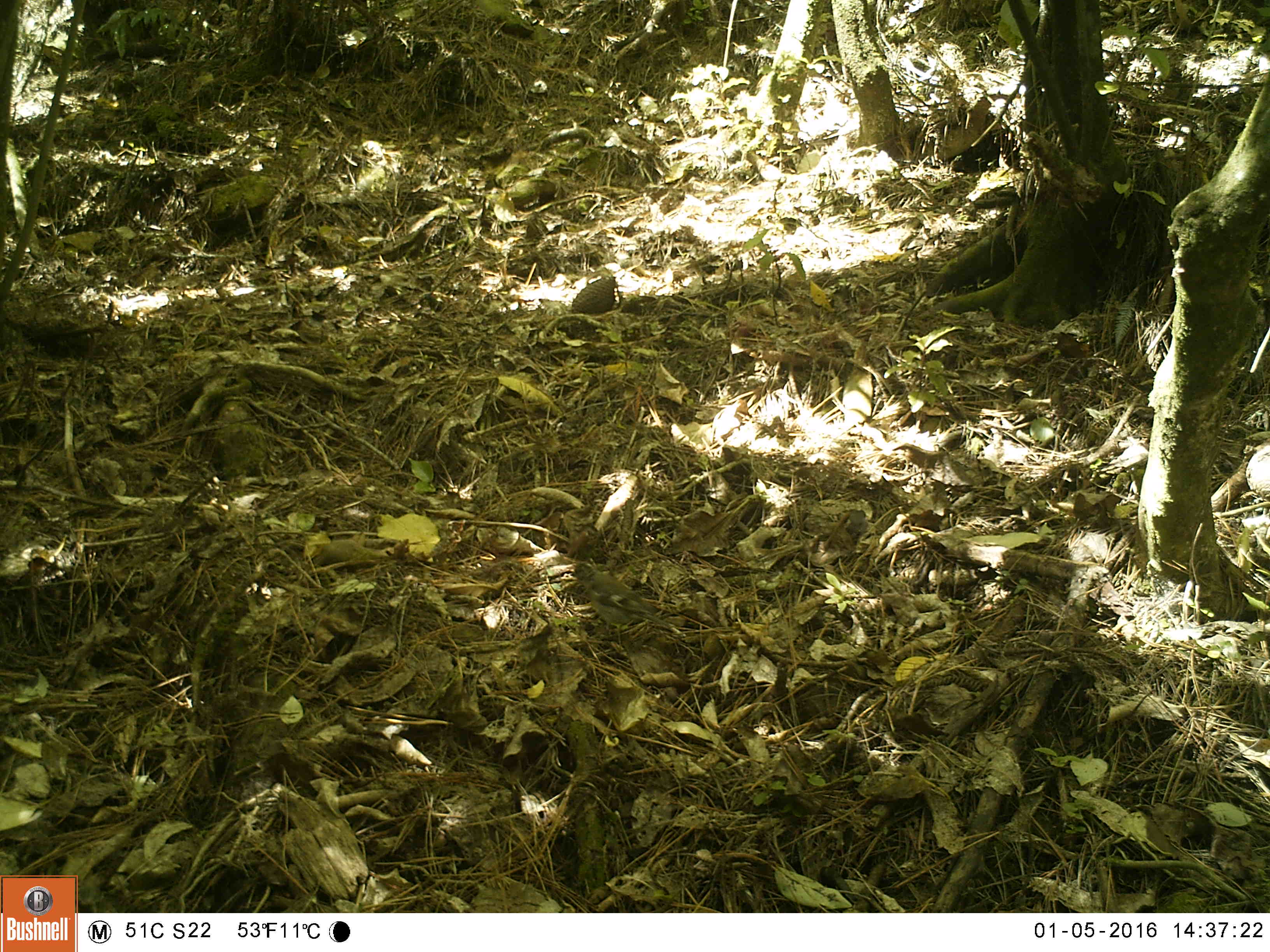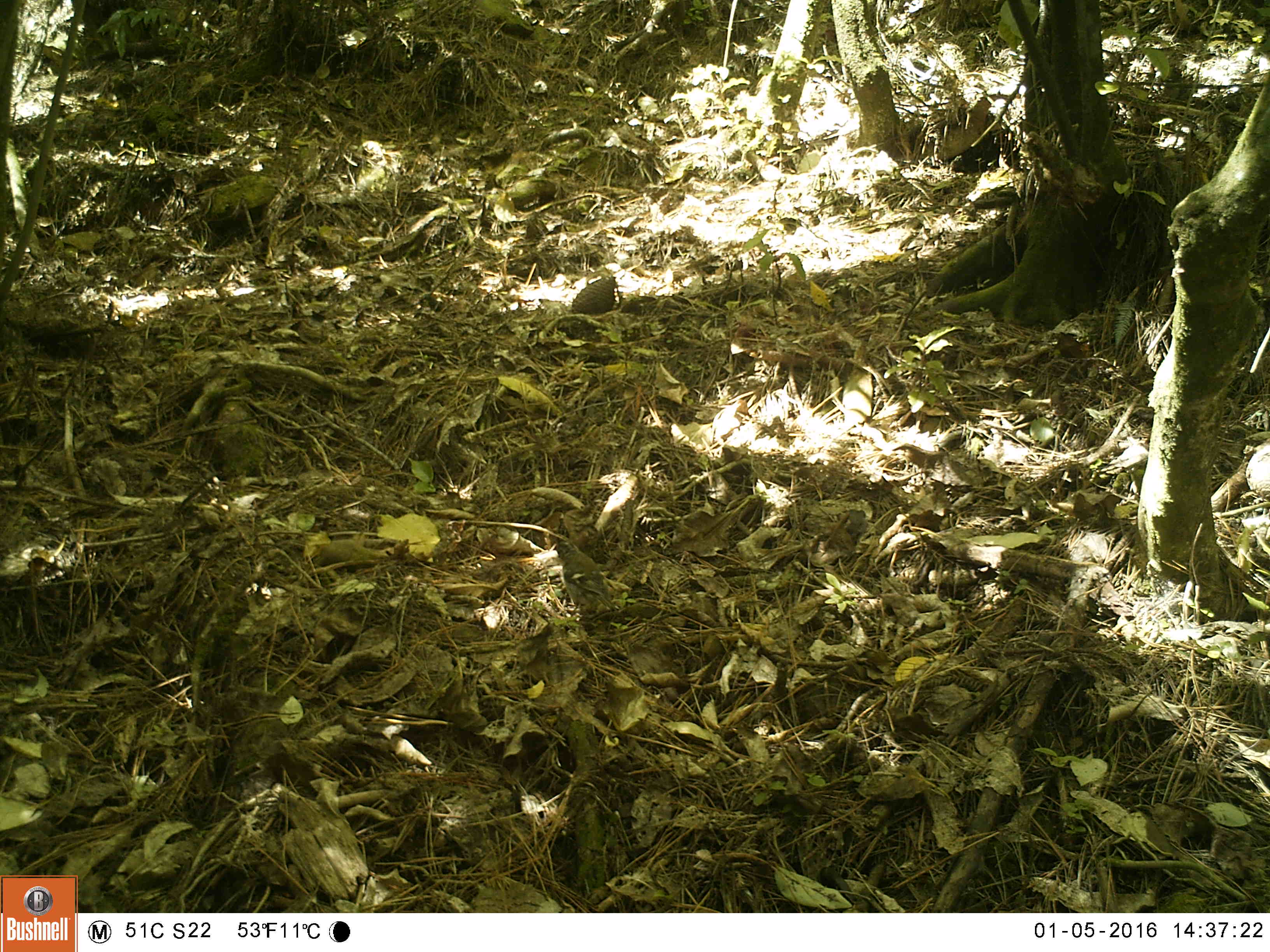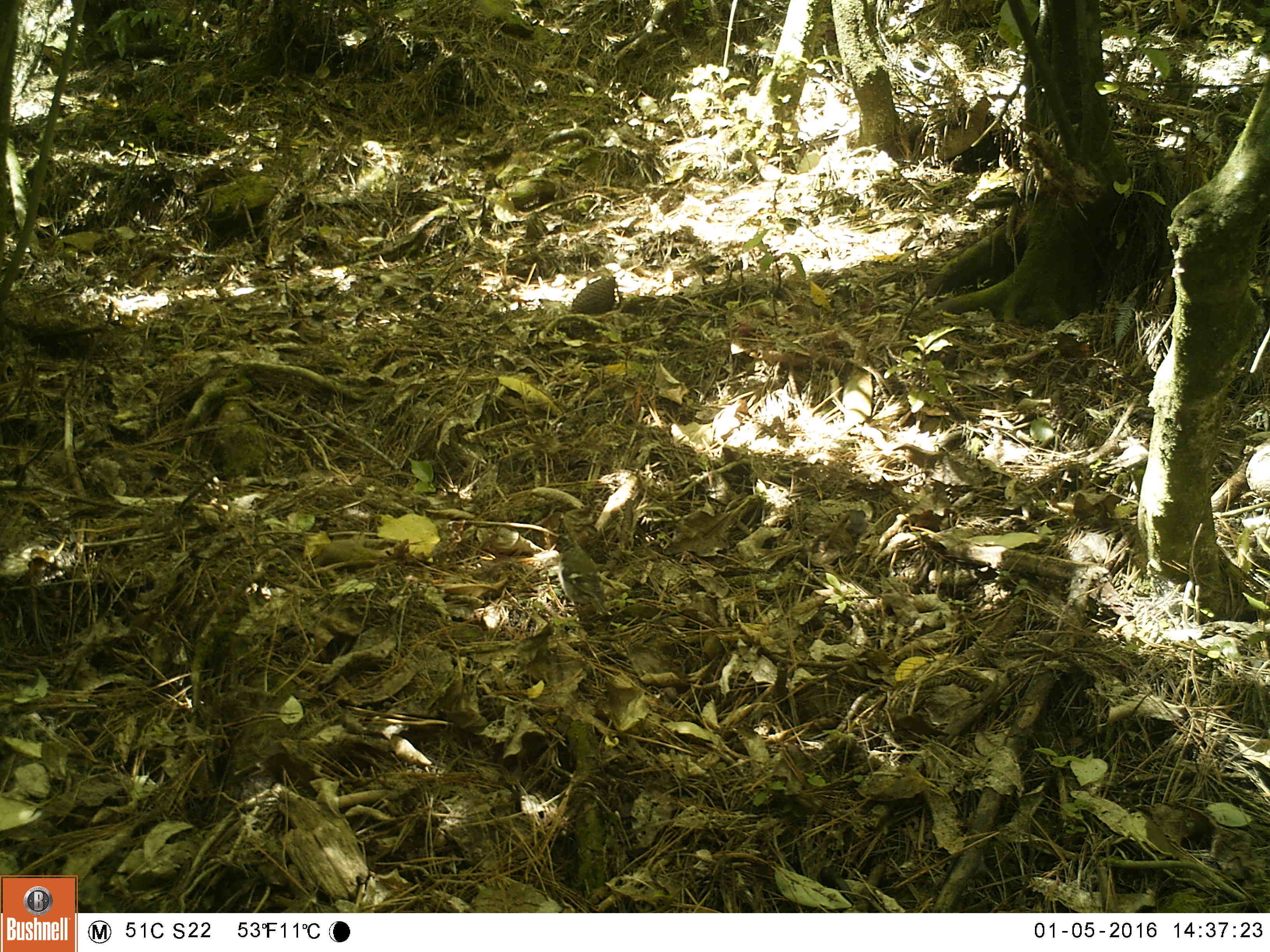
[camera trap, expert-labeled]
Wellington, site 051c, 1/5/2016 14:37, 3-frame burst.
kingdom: Animalia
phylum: Chordata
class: Aves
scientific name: Aves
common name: bird